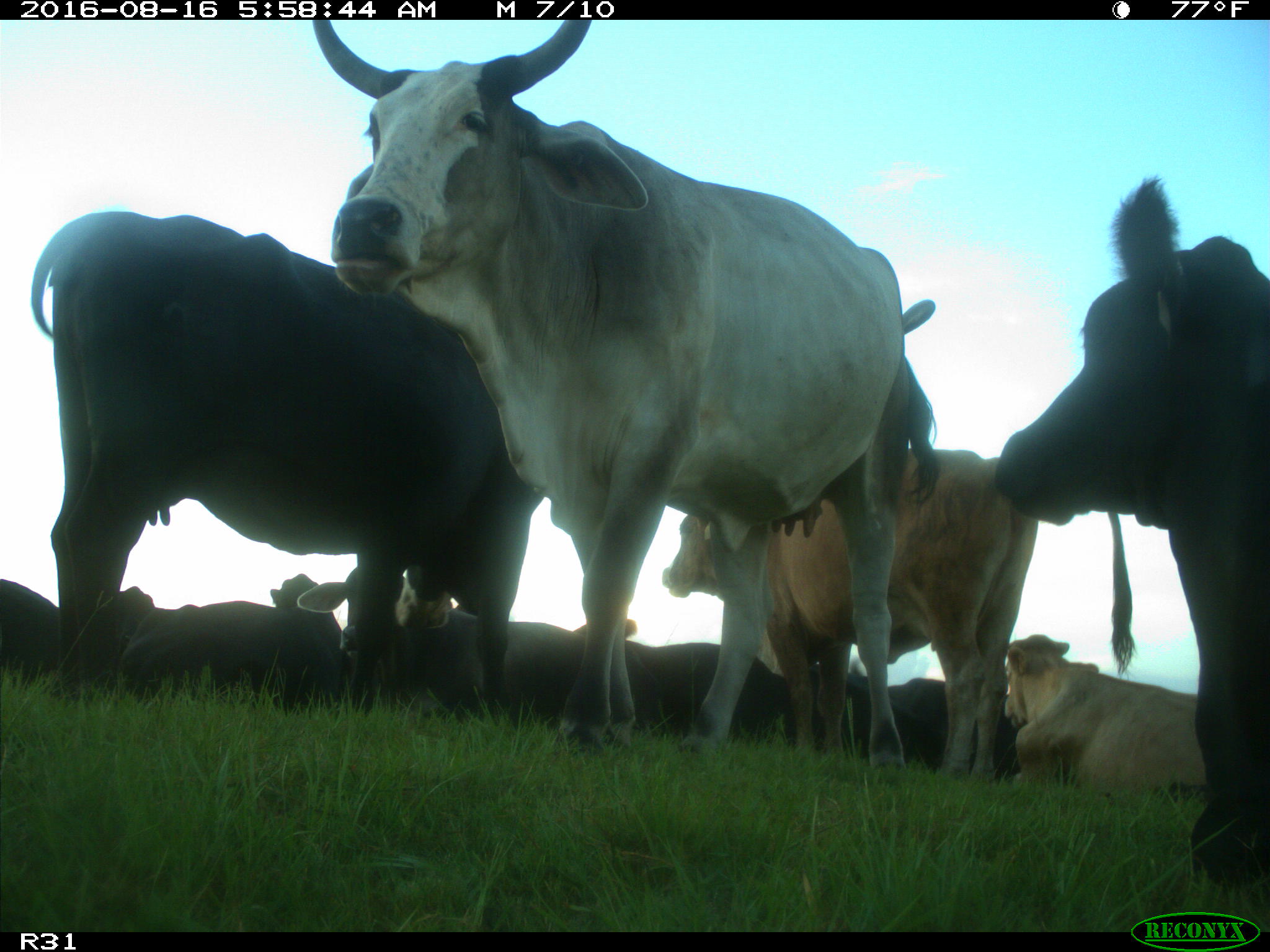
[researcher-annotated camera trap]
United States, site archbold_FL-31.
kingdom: Animalia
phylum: Chordata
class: Mammalia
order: Artiodactyla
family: Bovidae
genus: Bos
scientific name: Bos taurus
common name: domestic cow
Bos taurus (domestic cow).